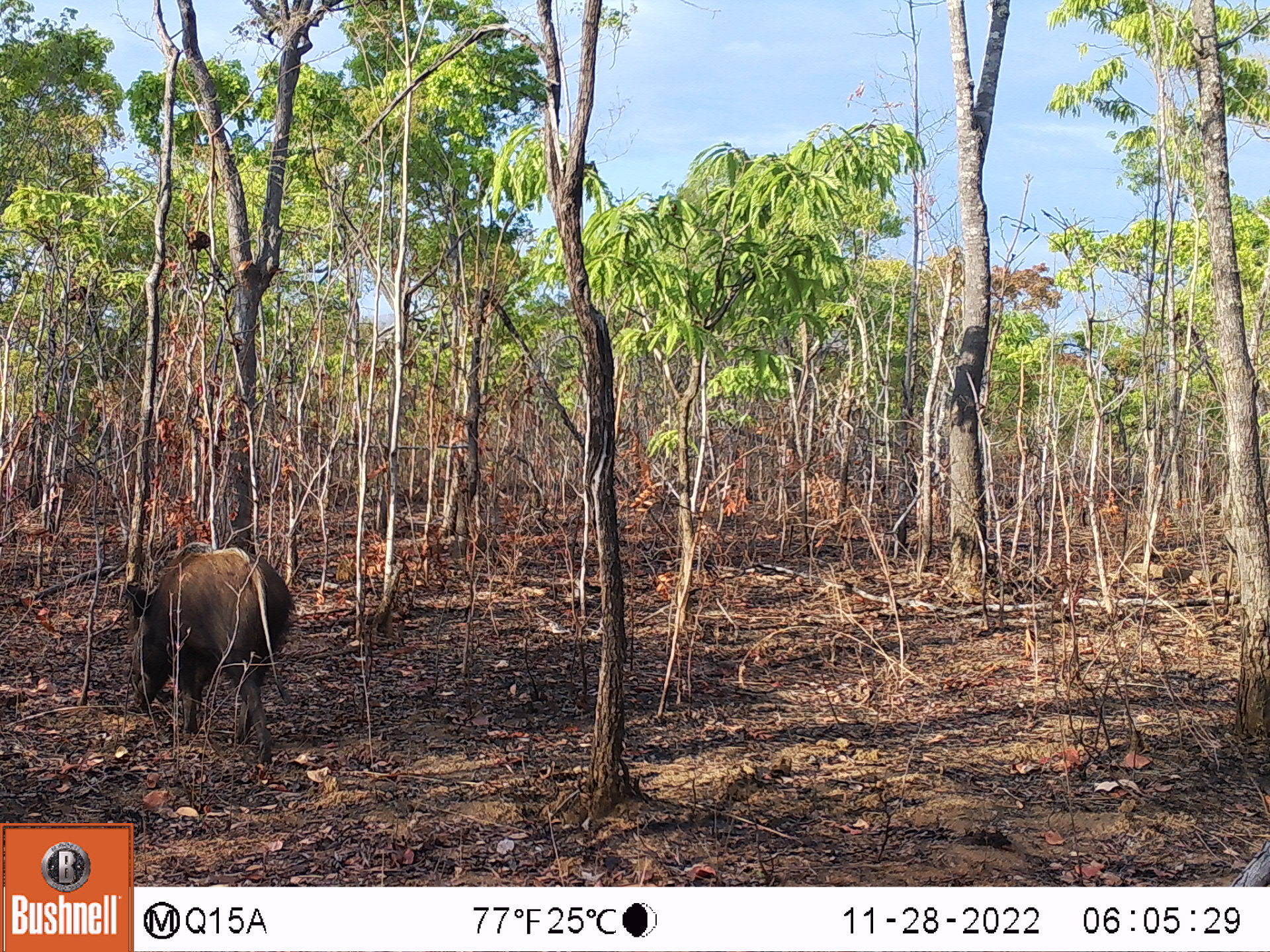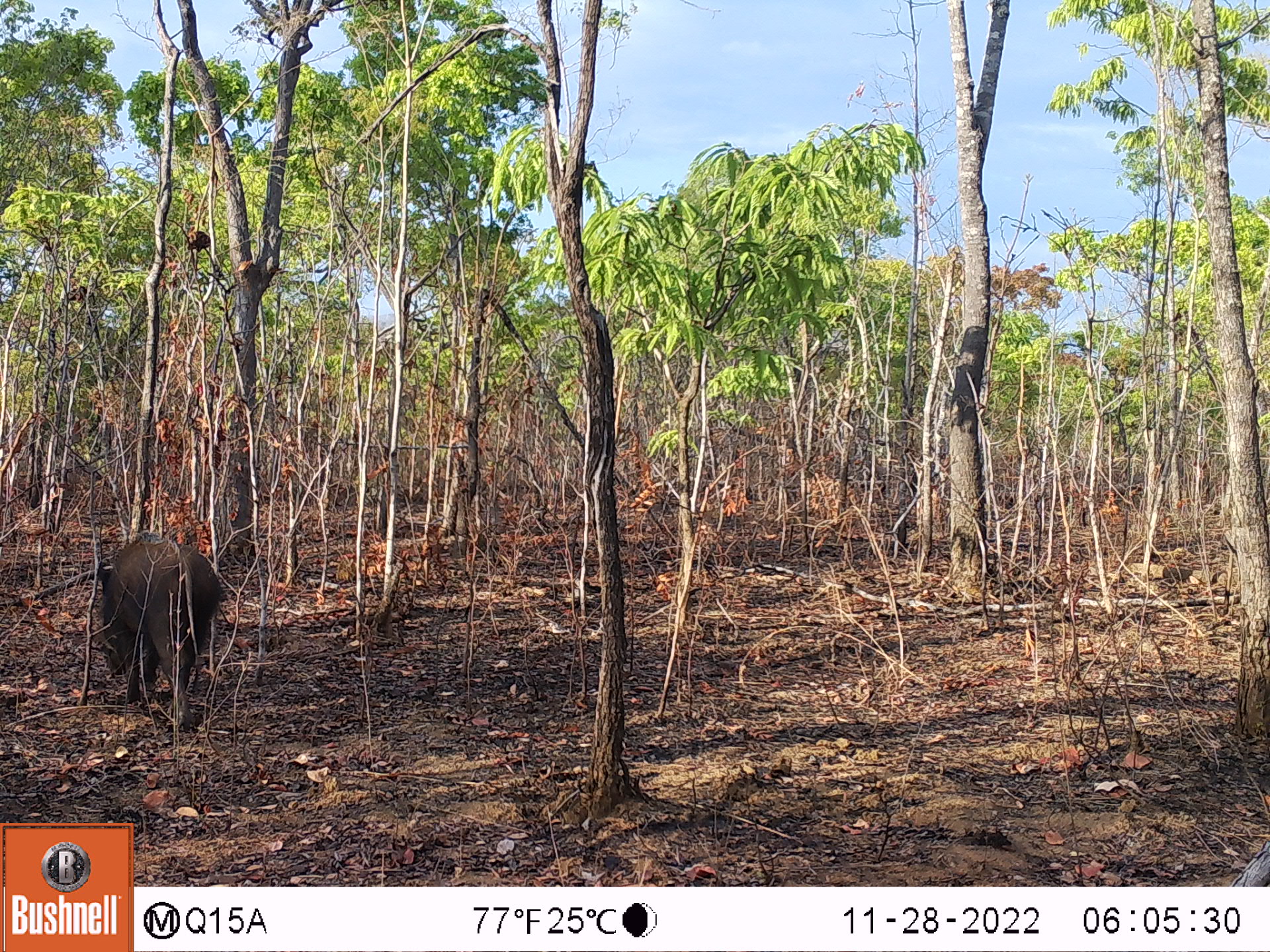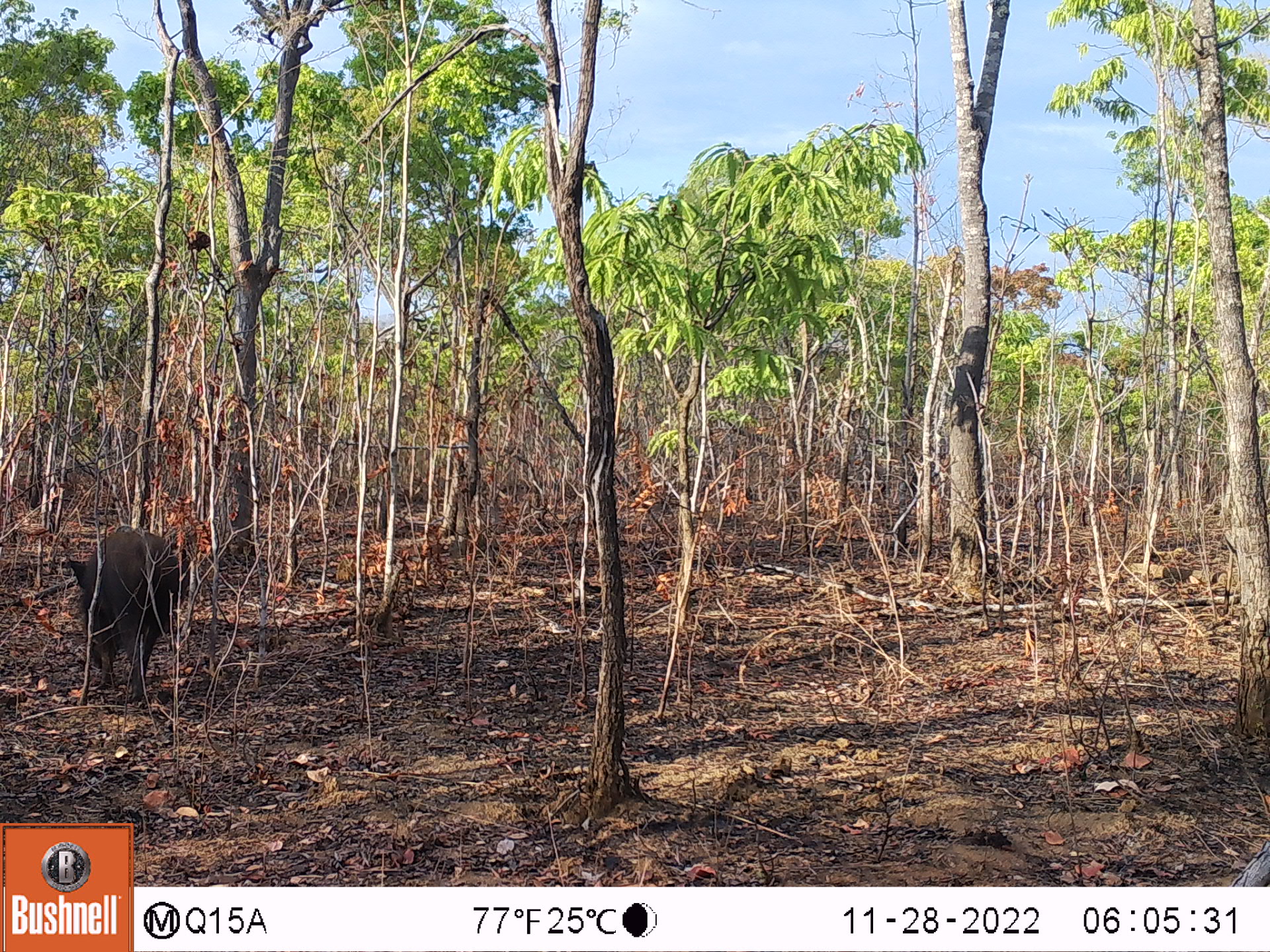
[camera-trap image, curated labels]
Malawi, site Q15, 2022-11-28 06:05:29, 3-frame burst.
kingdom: Animalia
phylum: Chordata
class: Mammalia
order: Artiodactyla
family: Suidae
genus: Potamochoerus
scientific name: Potamochoerus larvatus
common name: bushpig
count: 1